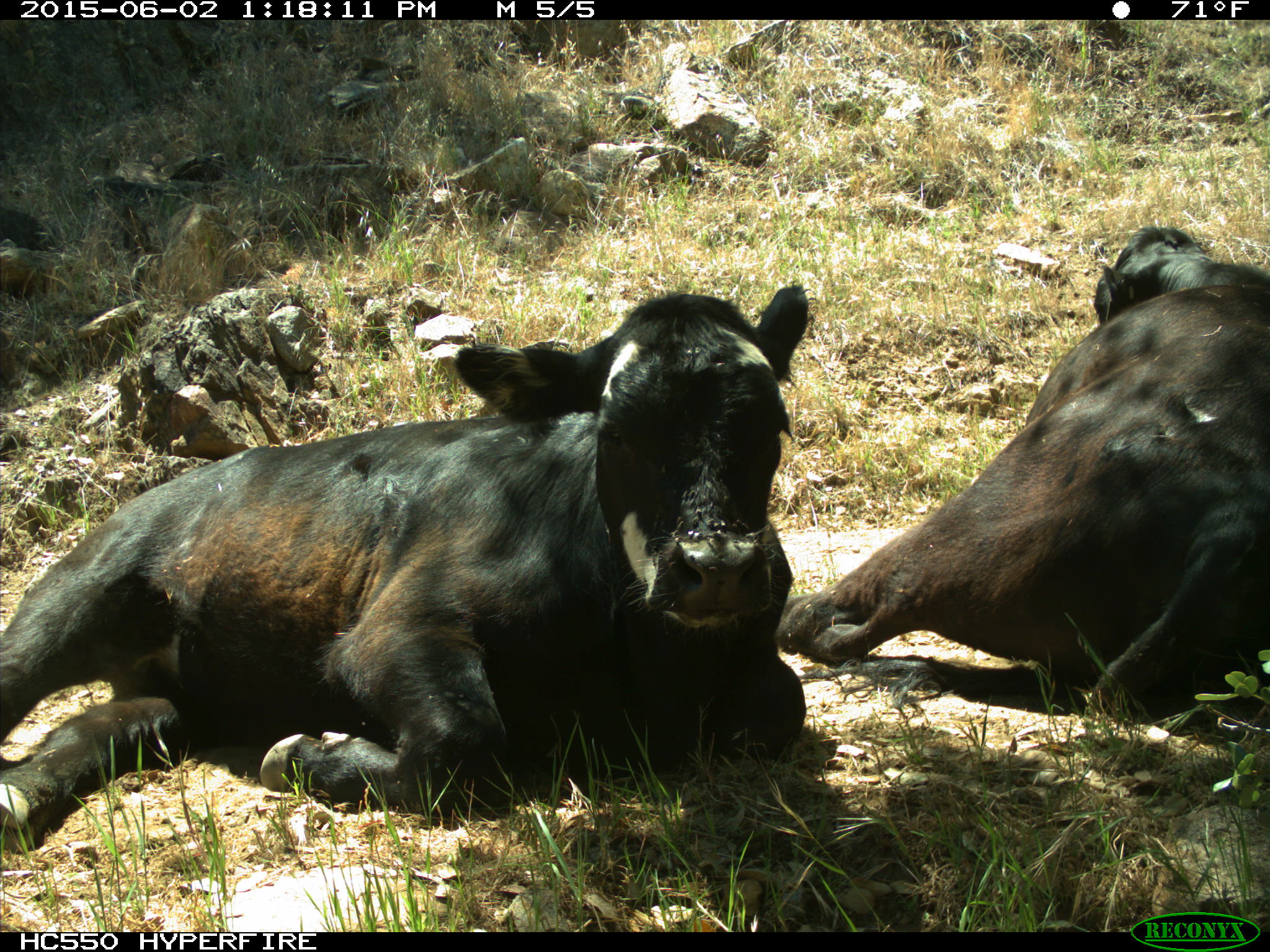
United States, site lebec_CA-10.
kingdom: Animalia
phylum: Chordata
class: Mammalia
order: Artiodactyla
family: Bovidae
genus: Bos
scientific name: Bos taurus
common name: domestic cow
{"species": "Bos taurus (domestic cow)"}